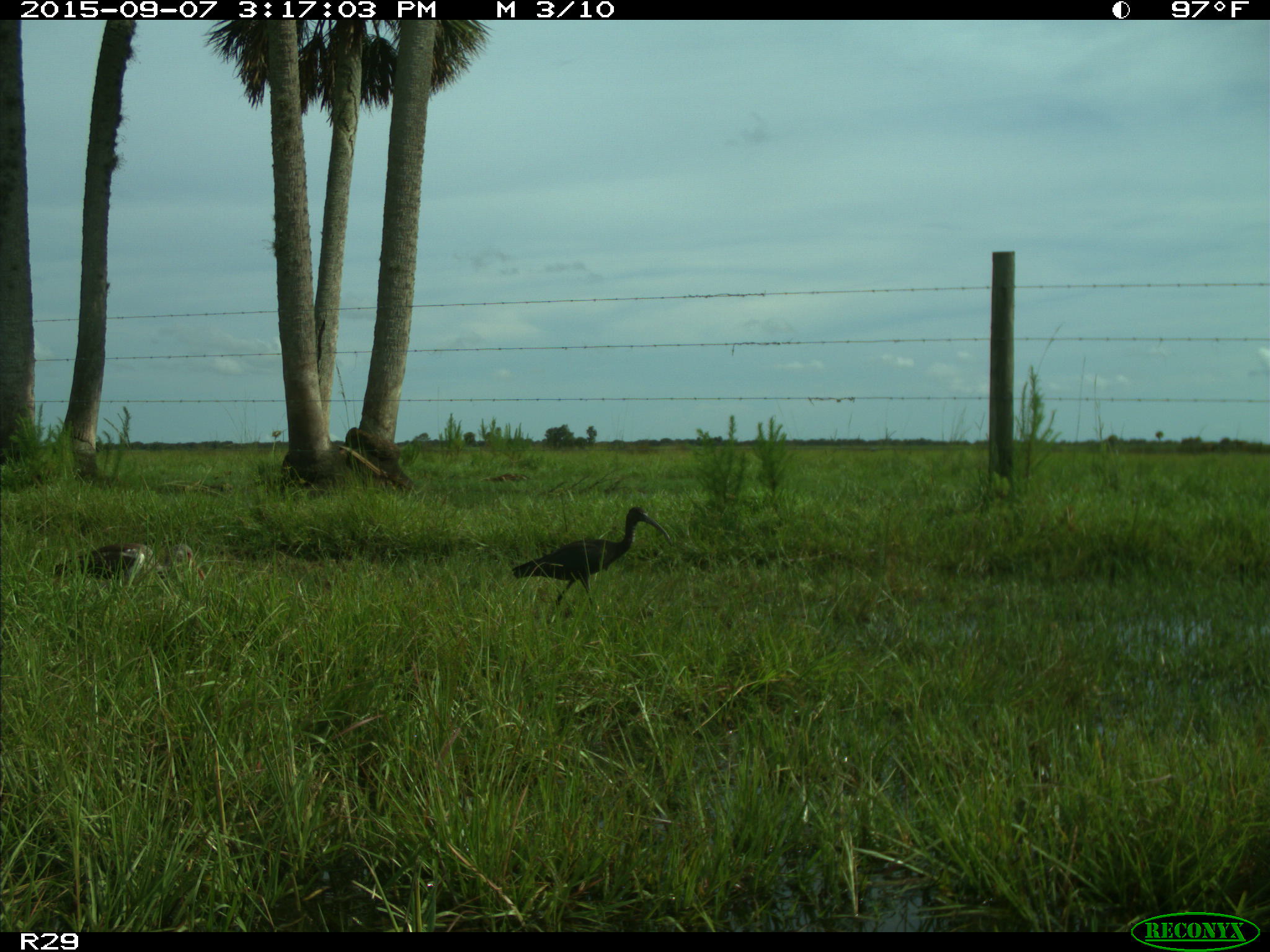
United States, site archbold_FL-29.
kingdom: Animalia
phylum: Chordata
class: Aves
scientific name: Aves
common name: birds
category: unidentified bird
Unidentified bird (birds) (Aves).